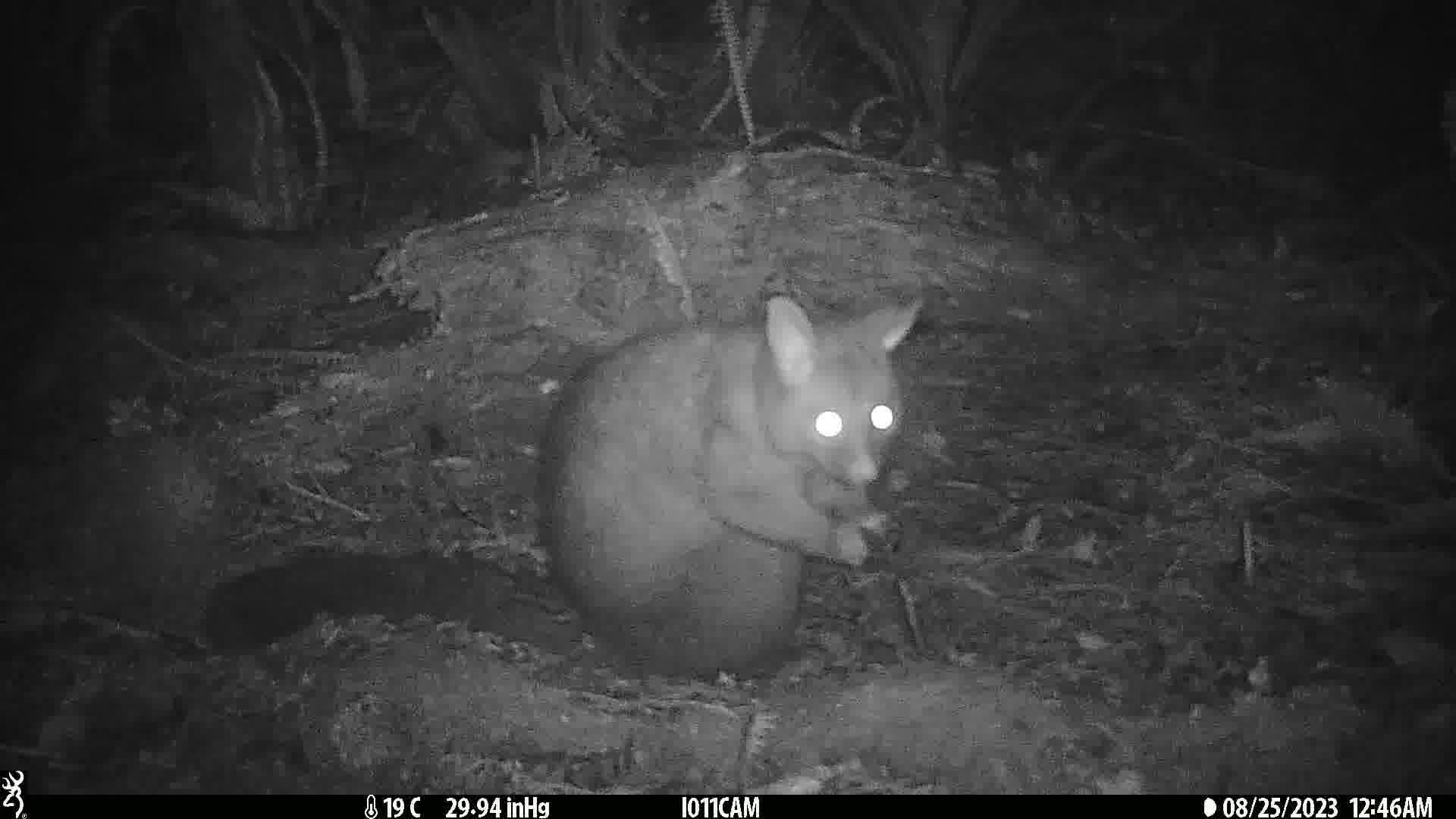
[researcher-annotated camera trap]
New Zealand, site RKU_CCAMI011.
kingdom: Animalia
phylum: Chordata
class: Mammalia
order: Diprotodontia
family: Phalangeridae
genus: Trichosurus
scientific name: Trichosurus vulpecula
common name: common brushtail possum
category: possum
Possum (common brushtail possum) (Trichosurus vulpecula).